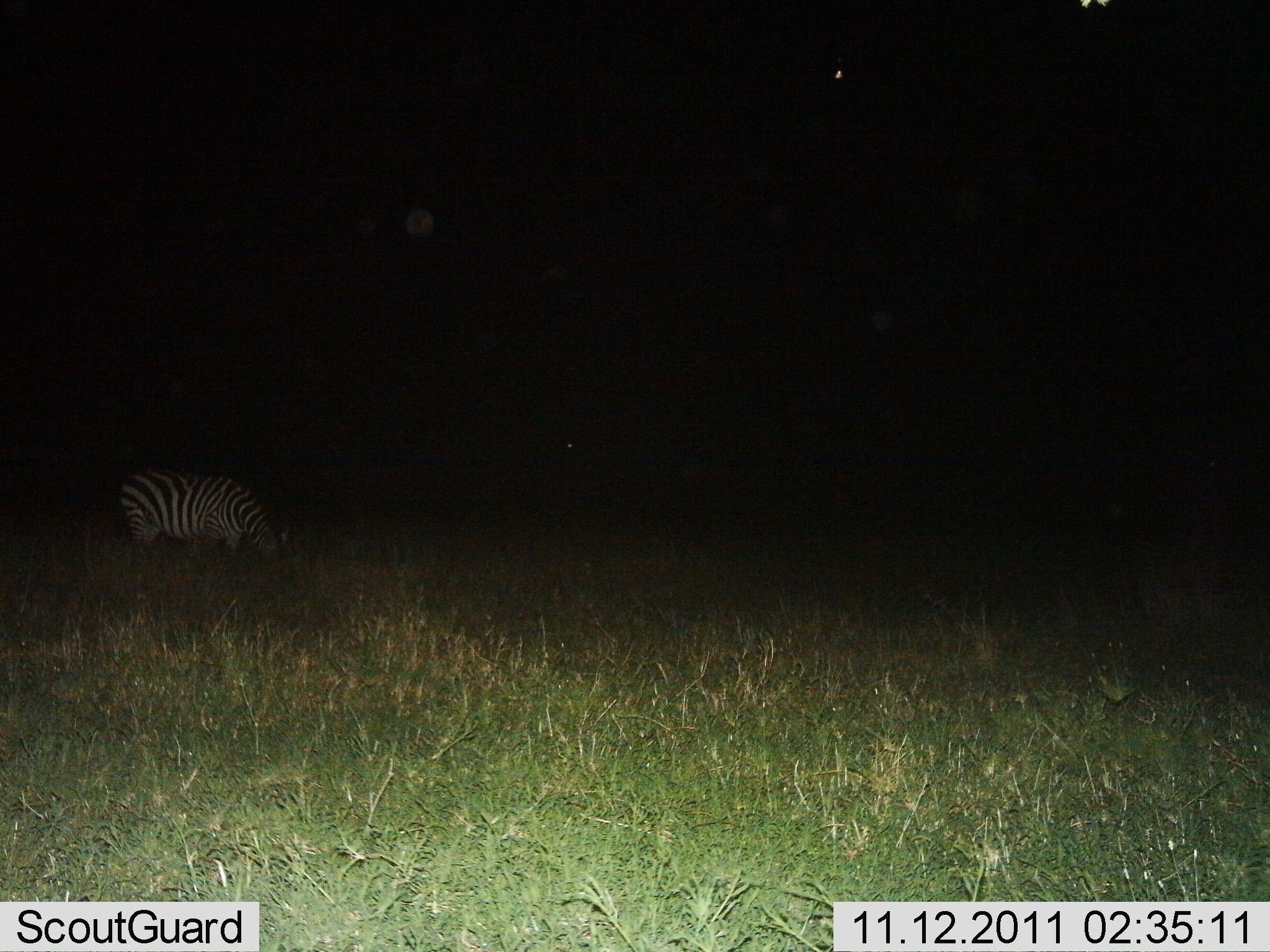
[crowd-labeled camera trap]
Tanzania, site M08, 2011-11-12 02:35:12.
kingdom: Animalia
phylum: Chordata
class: Mammalia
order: Perissodactyla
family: Equidae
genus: Equus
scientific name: Equus quagga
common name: plains zebra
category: zebra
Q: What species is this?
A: Zebra (plains zebra) (Equus quagga).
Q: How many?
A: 1.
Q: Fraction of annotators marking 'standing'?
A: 38%.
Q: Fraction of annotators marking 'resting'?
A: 0%.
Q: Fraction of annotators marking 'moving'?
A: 0%.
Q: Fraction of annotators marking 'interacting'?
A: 0%.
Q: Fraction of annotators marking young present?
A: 0%.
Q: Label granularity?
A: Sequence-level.